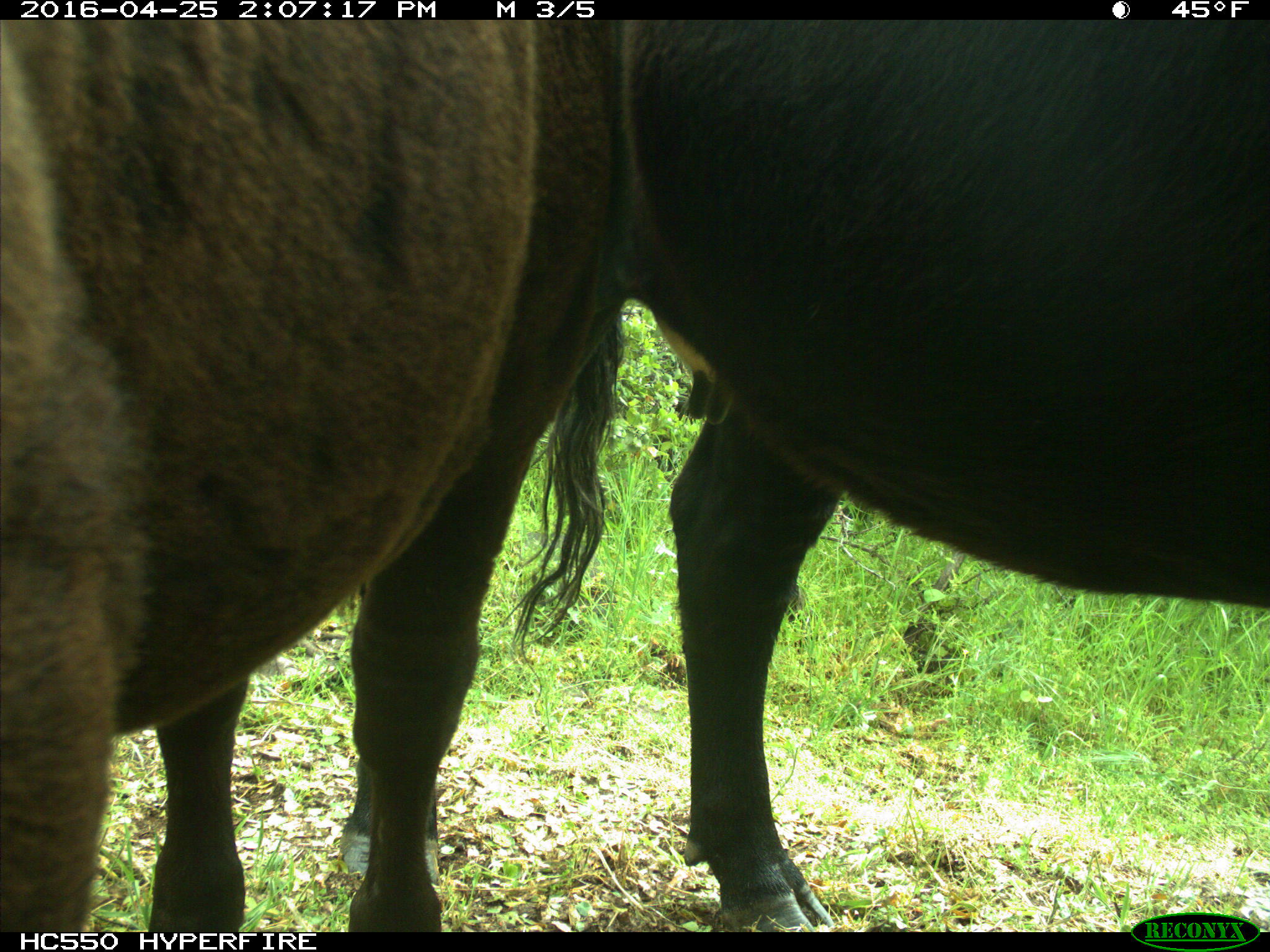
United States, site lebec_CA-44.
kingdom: Animalia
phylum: Chordata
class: Mammalia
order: Artiodactyla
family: Bovidae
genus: Bos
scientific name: Bos taurus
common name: domestic cow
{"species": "Bos taurus (domestic cow)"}